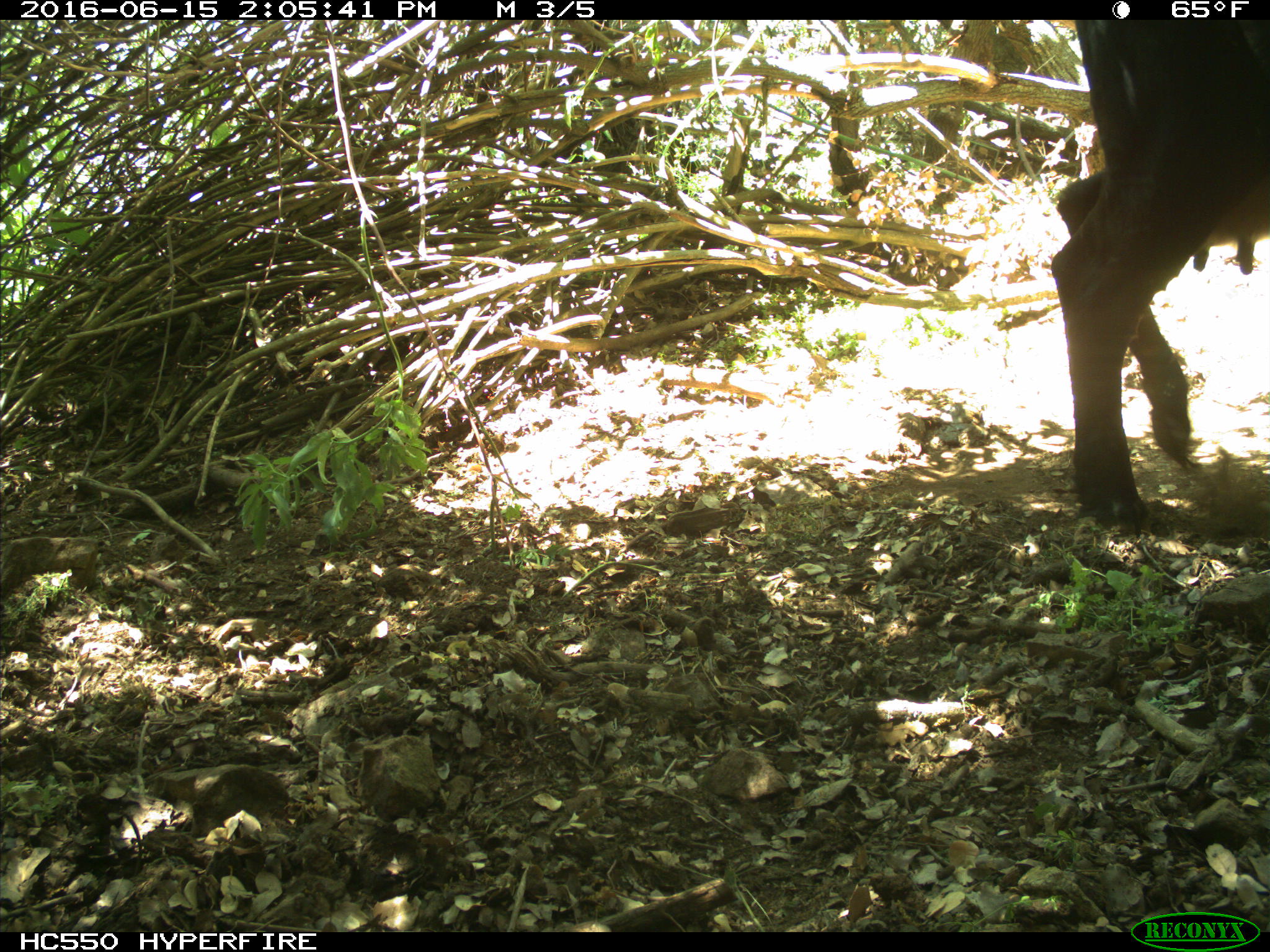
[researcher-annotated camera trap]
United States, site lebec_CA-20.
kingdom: Animalia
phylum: Chordata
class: Mammalia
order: Artiodactyla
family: Bovidae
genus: Bos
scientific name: Bos taurus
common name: domestic cow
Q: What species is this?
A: Bos taurus (domestic cow).